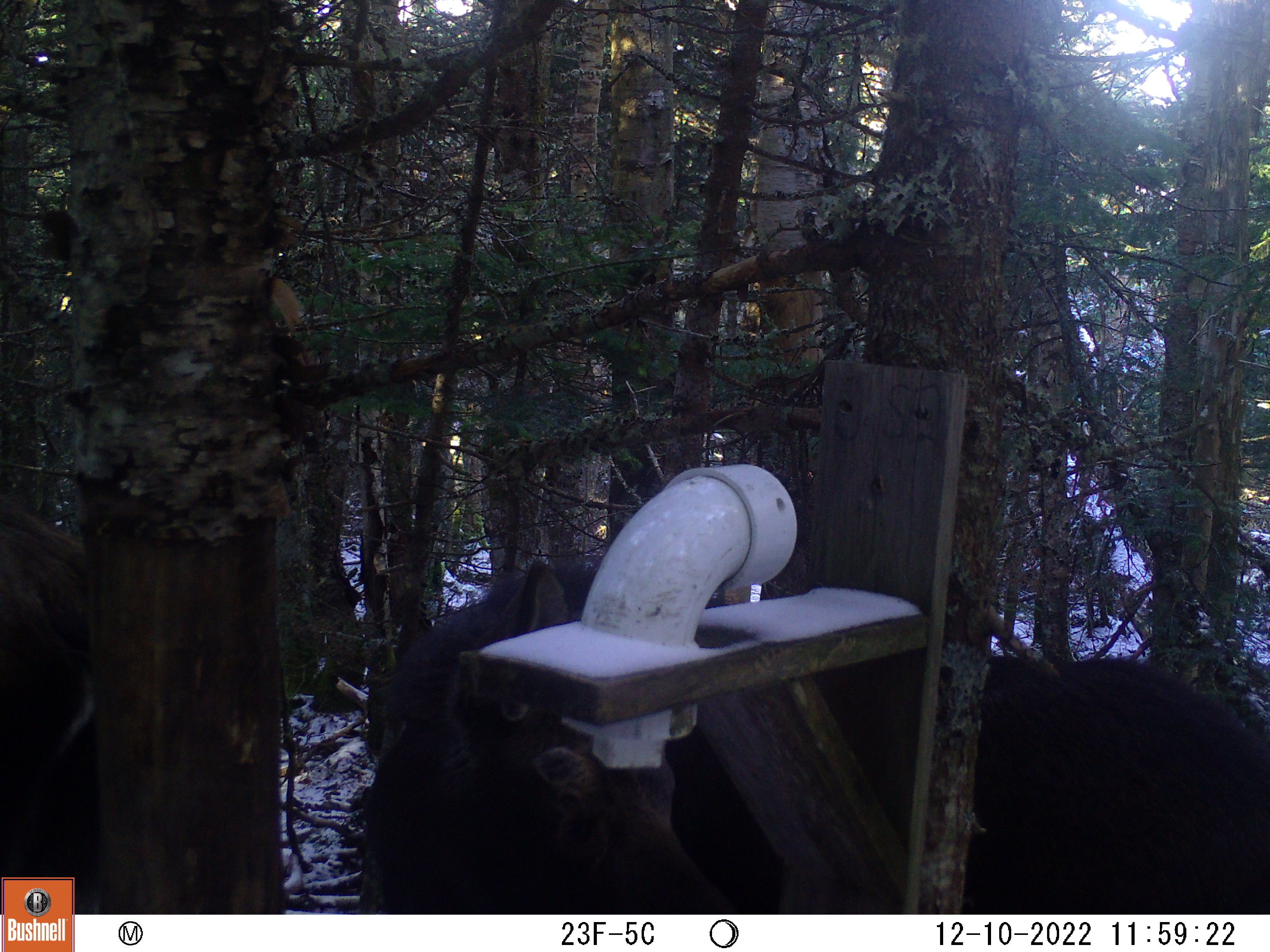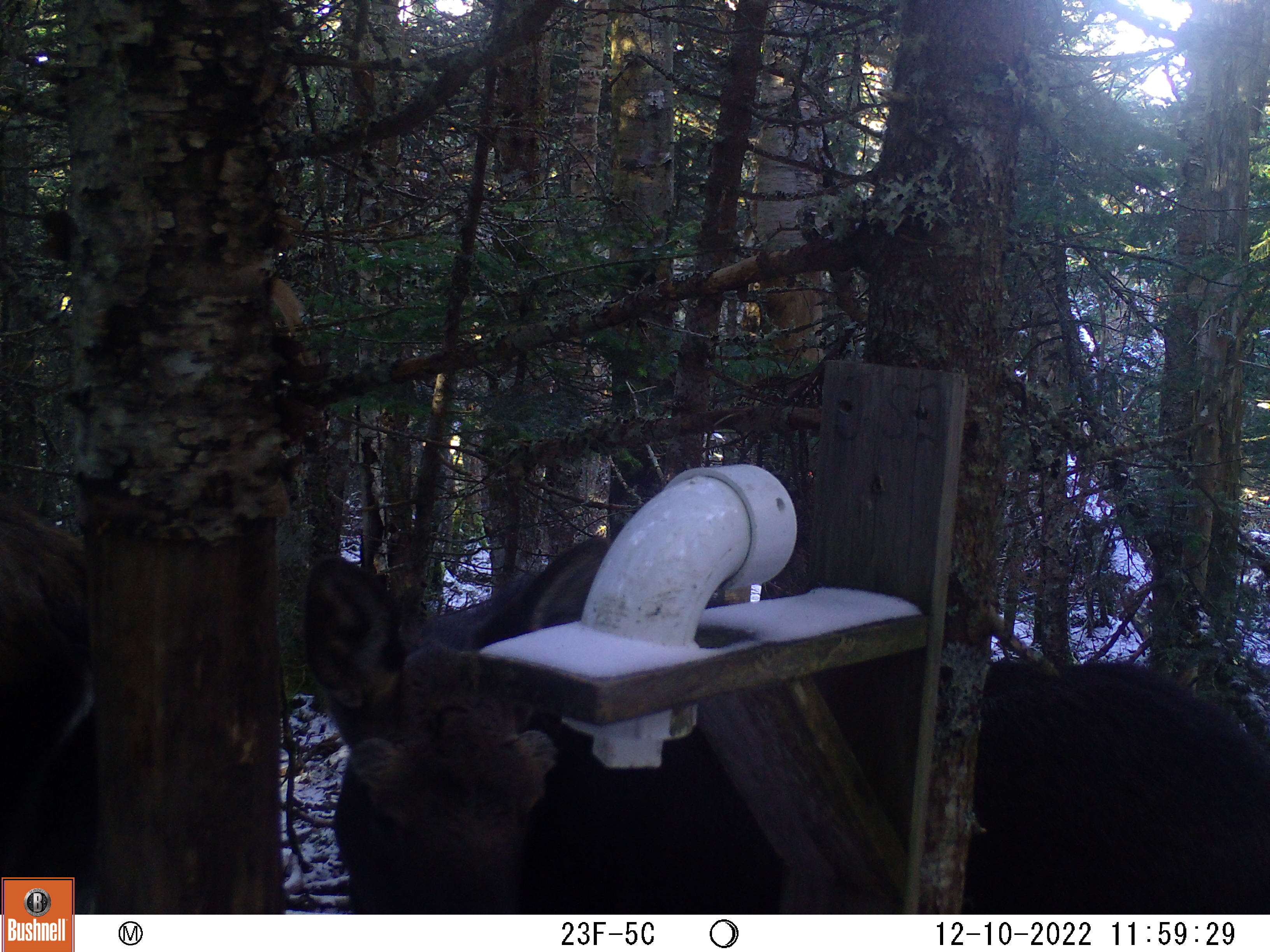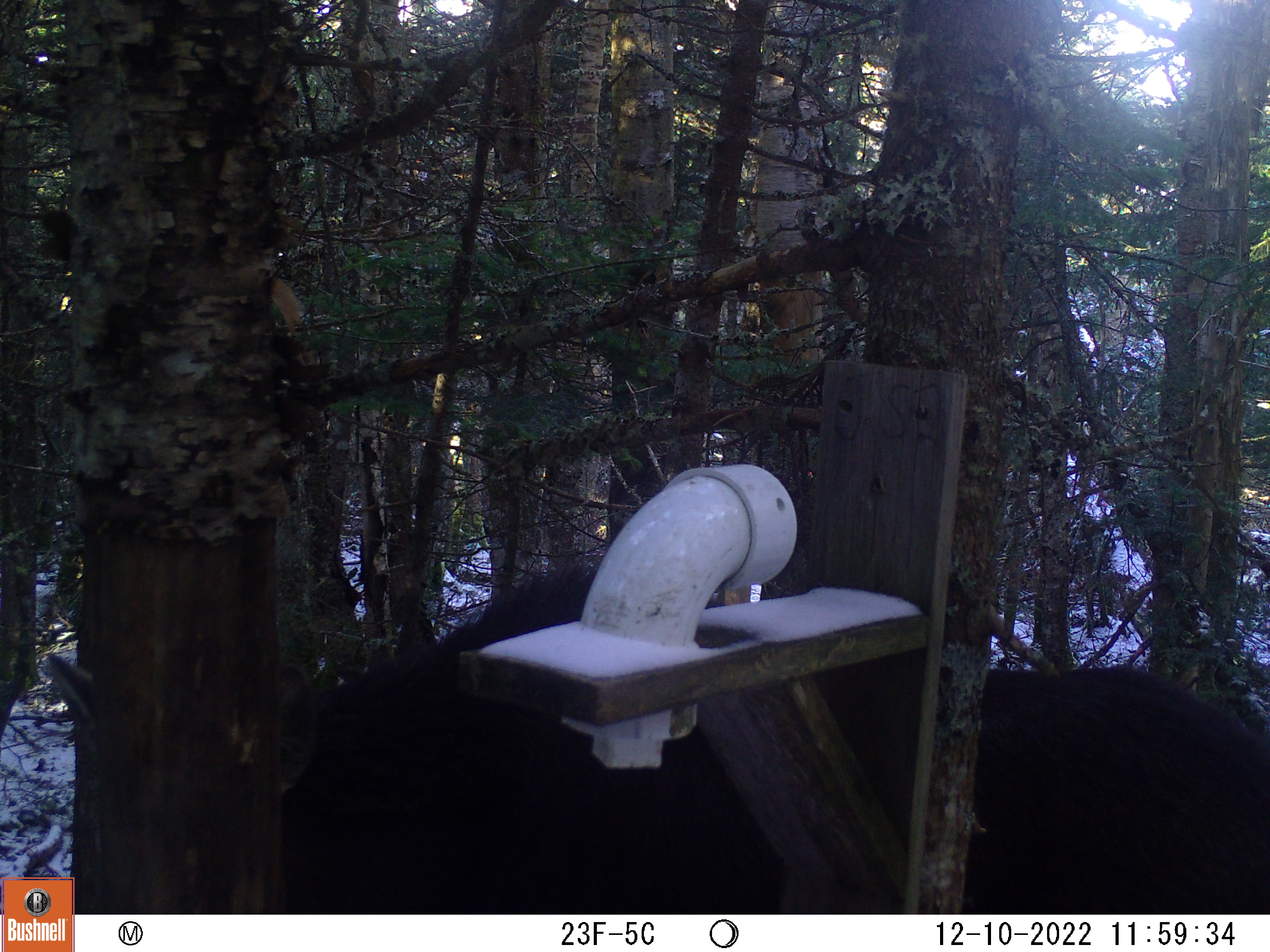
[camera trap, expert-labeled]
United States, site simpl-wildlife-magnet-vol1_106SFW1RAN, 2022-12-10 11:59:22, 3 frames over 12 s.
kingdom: Animalia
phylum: Chordata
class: Mammalia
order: Artiodactyla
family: Cervidae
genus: Alces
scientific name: Alces alces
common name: moose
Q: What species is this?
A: Moose (Alces alces).